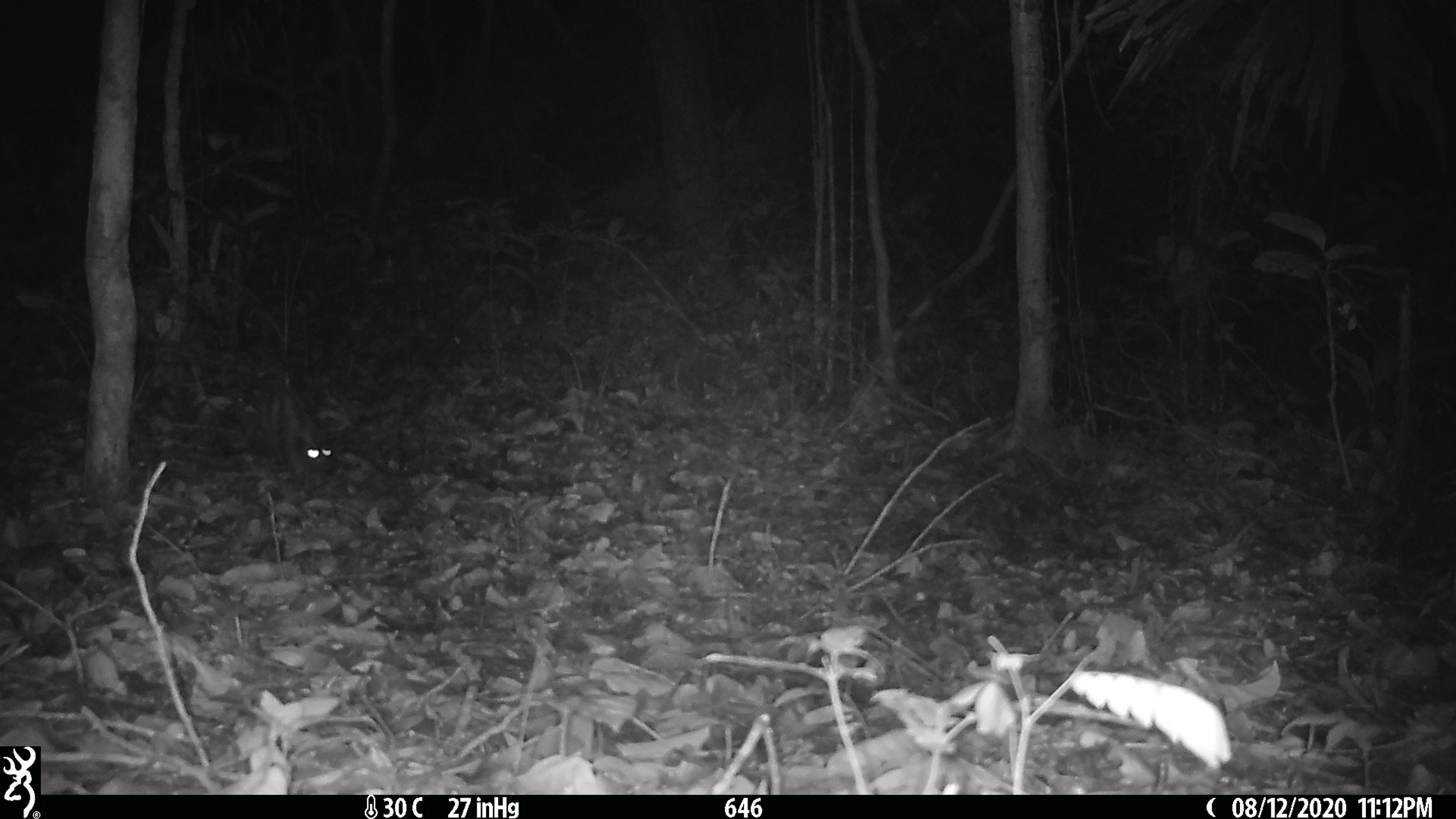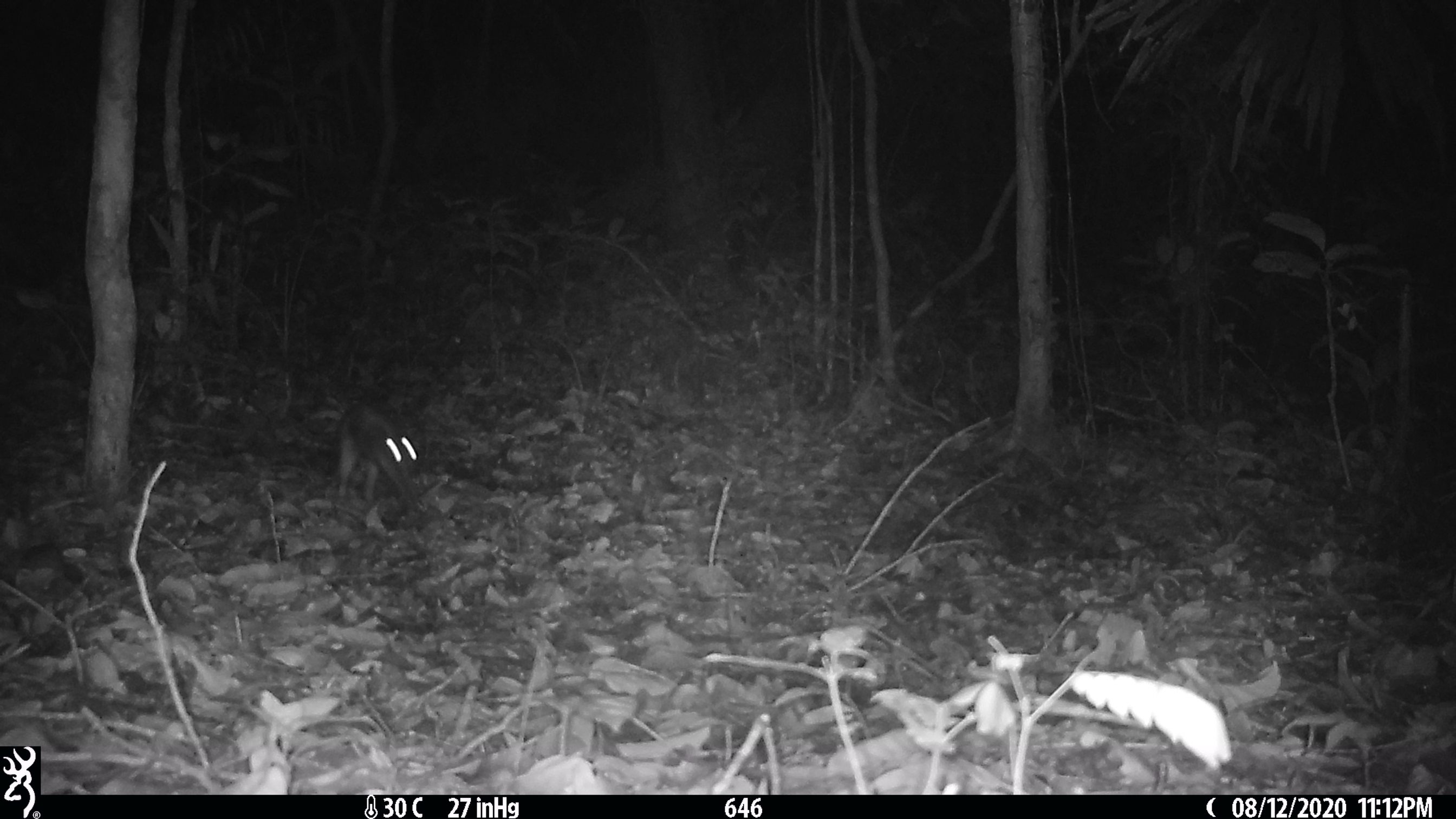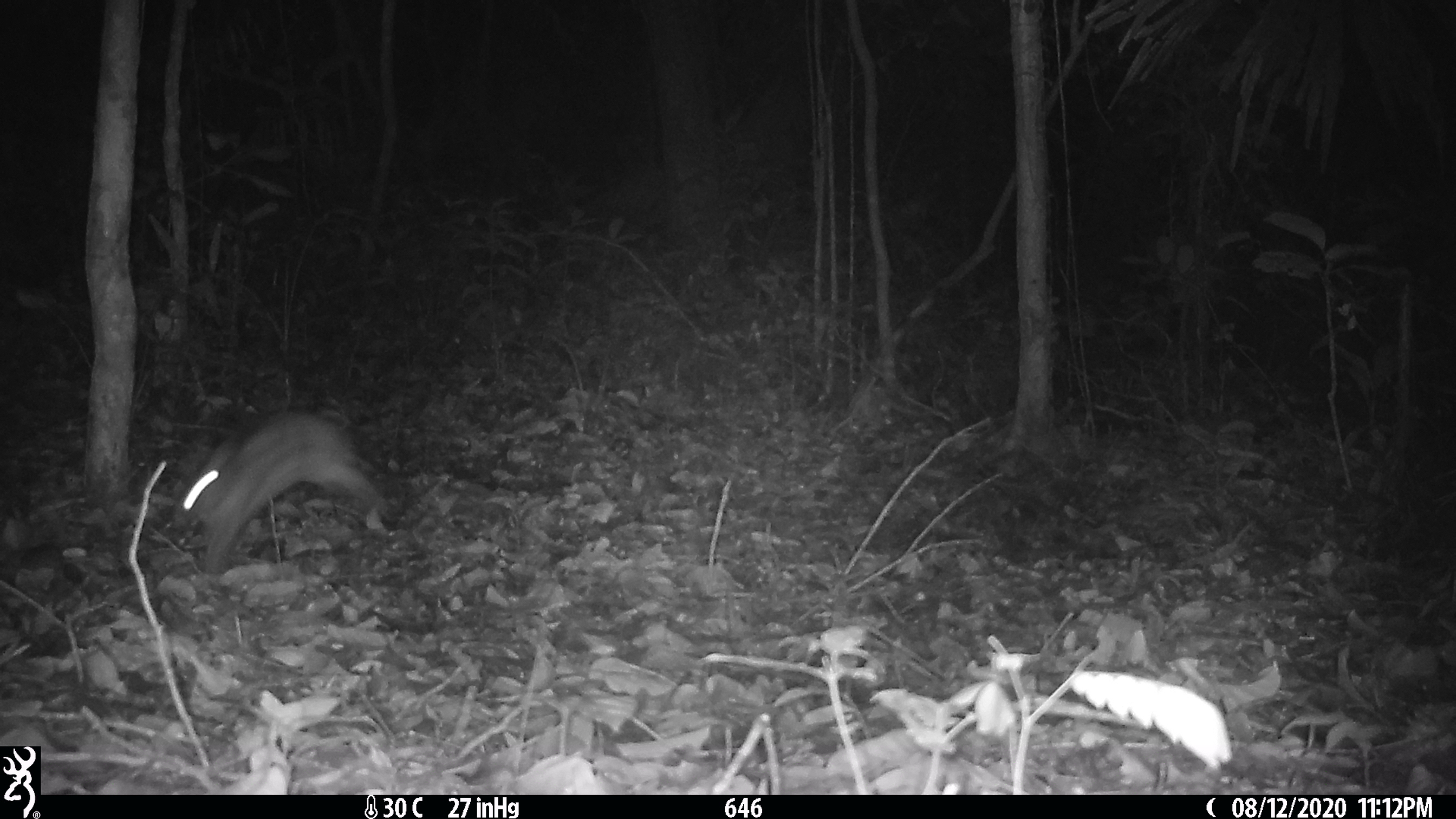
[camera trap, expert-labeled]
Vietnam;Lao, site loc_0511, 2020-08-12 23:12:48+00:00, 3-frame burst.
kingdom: Animalia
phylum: Chordata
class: Mammalia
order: Lagomorpha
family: Leporidae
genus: Nesolagus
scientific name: Nesolagus timminsi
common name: annamite striped rabbit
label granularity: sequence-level